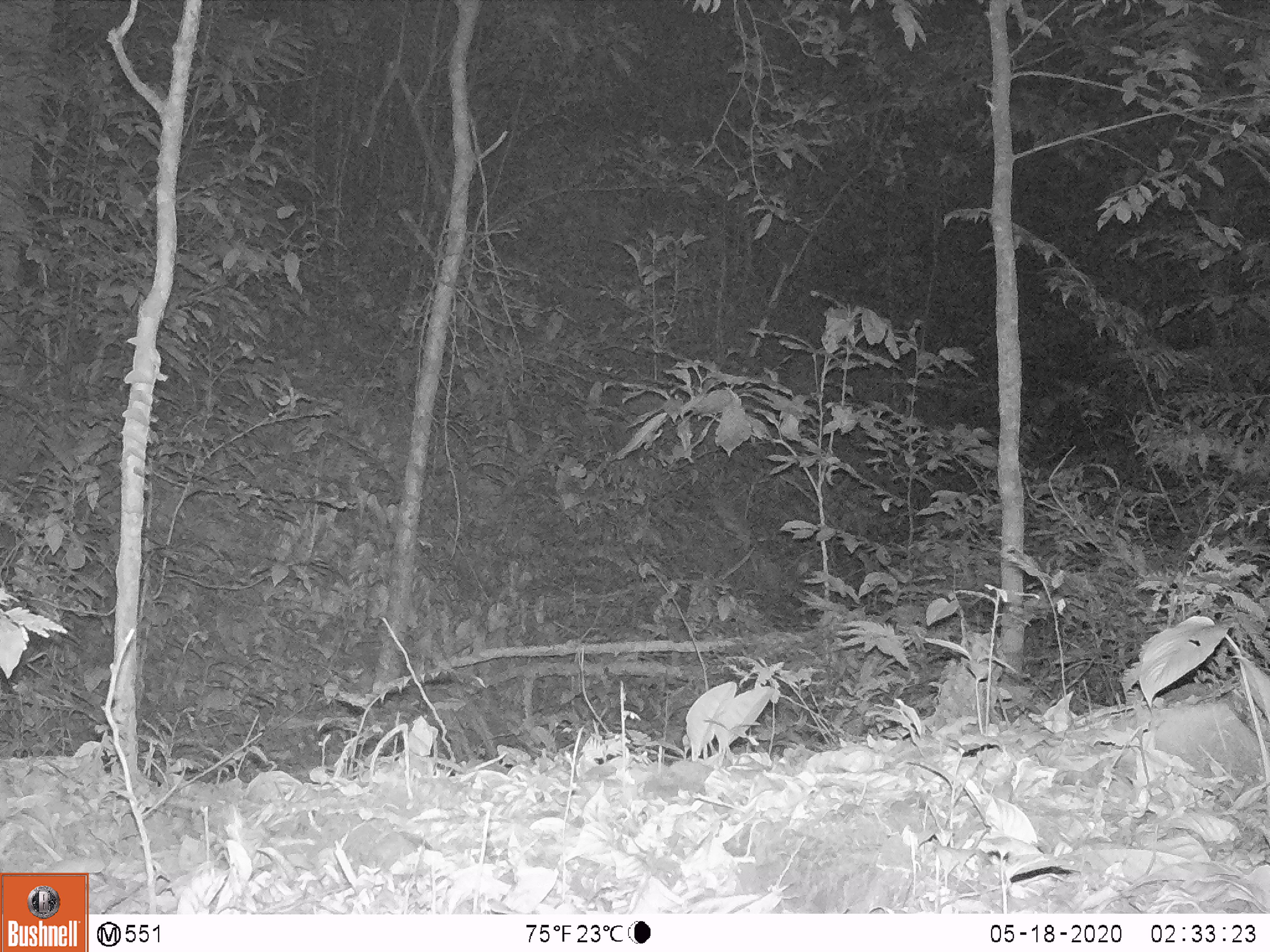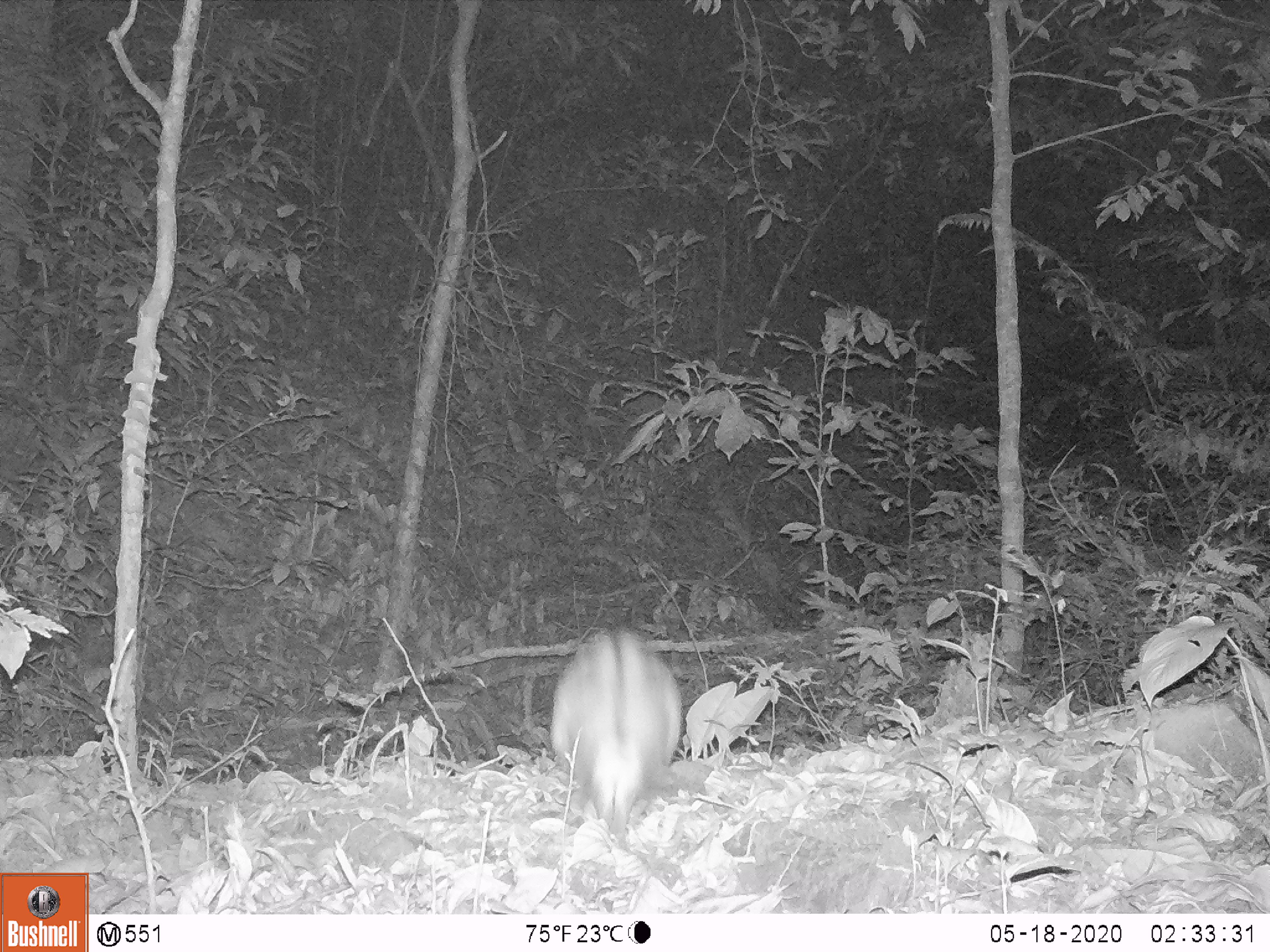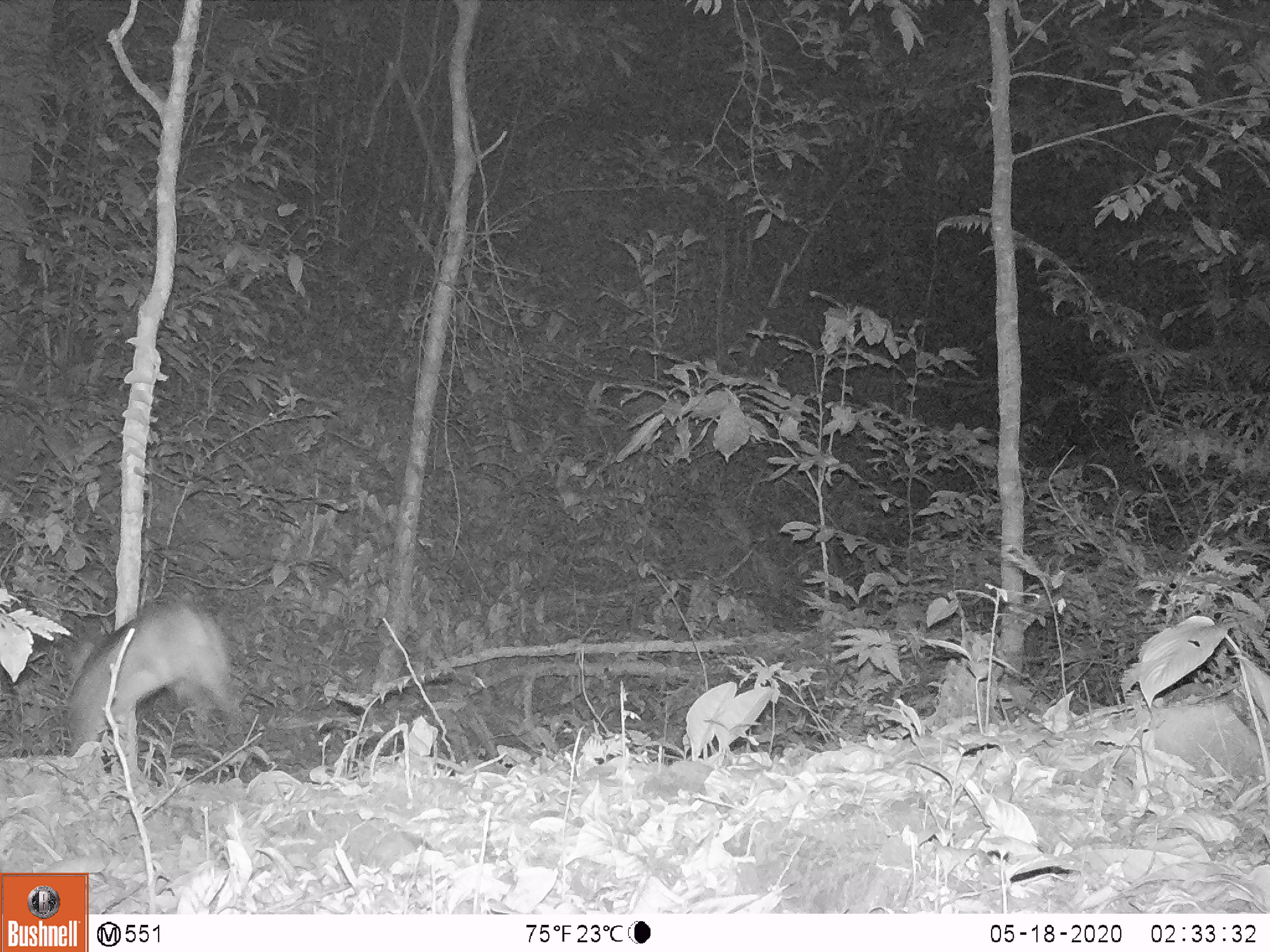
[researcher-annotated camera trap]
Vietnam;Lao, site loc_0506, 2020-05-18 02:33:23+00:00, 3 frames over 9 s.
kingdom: Animalia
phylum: Chordata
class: Mammalia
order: Lagomorpha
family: Leporidae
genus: Nesolagus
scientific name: Nesolagus timminsi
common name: annamite striped rabbit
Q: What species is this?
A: Annamite striped rabbit (Nesolagus timminsi).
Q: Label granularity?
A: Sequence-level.